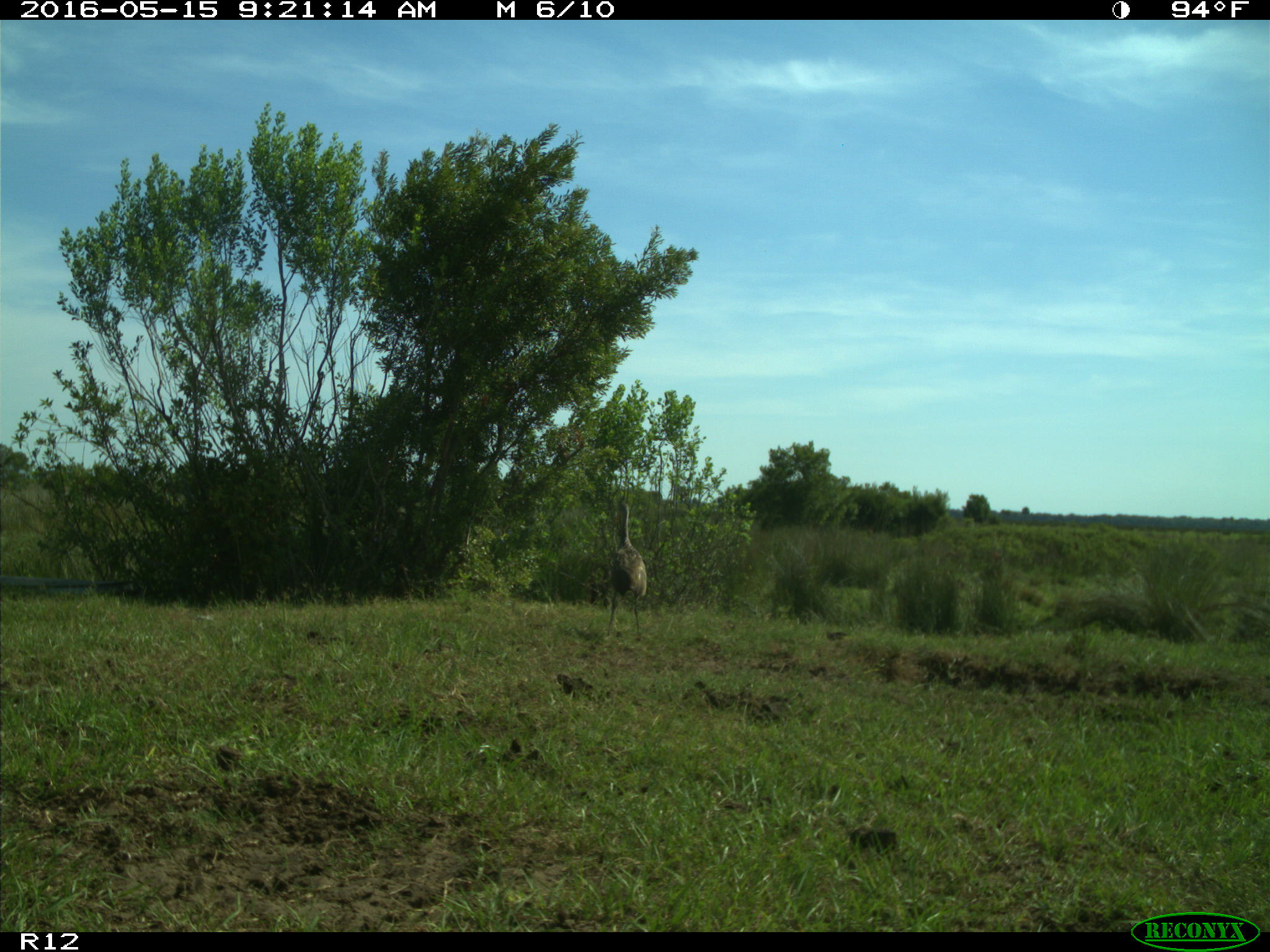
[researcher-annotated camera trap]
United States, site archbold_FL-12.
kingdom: Animalia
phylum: Chordata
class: Aves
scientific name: Aves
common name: birds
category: unidentified bird